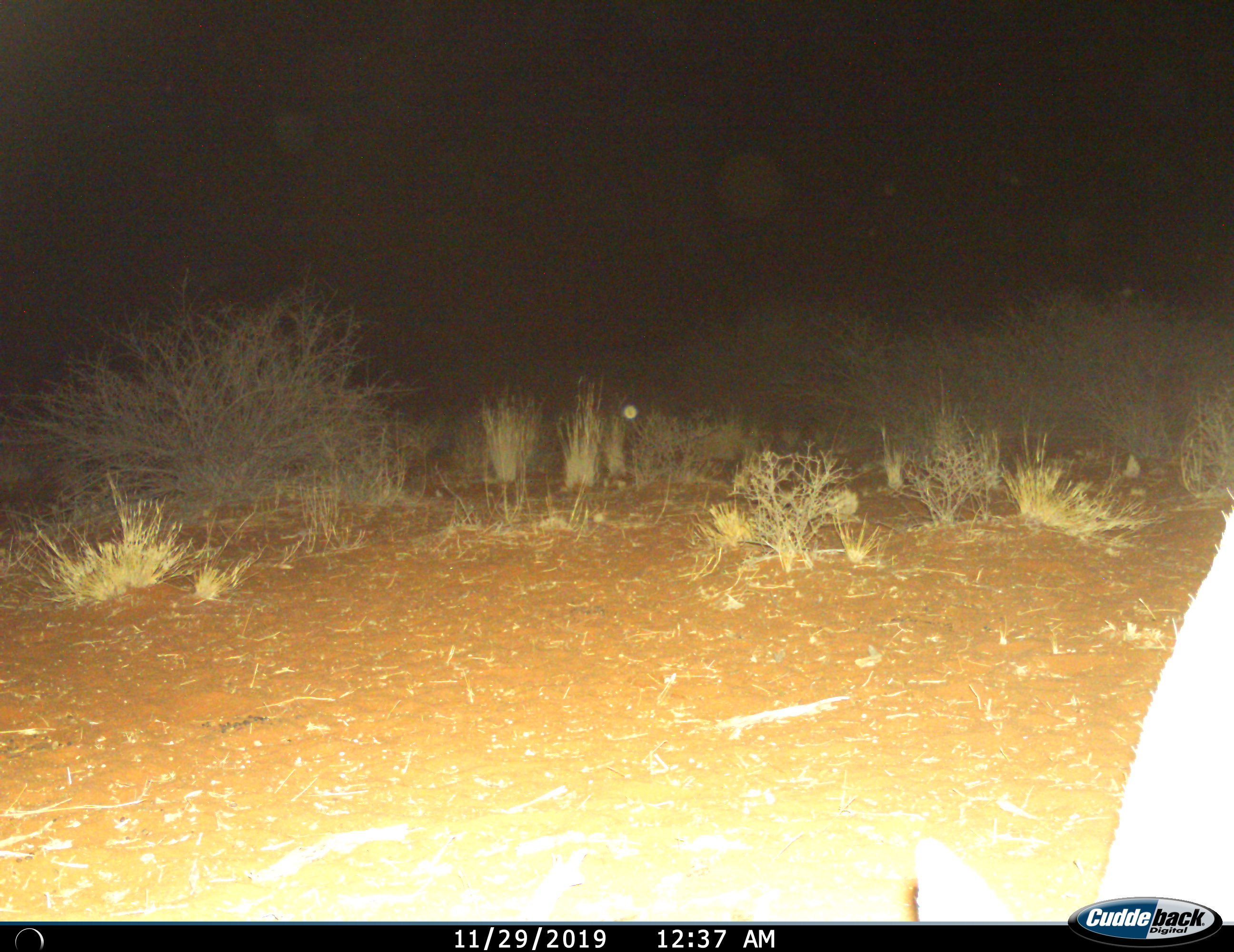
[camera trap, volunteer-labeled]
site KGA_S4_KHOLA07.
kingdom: Animalia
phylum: Chordata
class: Mammalia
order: Artiodactyla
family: Bovidae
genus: Antidorcas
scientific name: Antidorcas marsupialis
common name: springbok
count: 1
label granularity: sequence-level